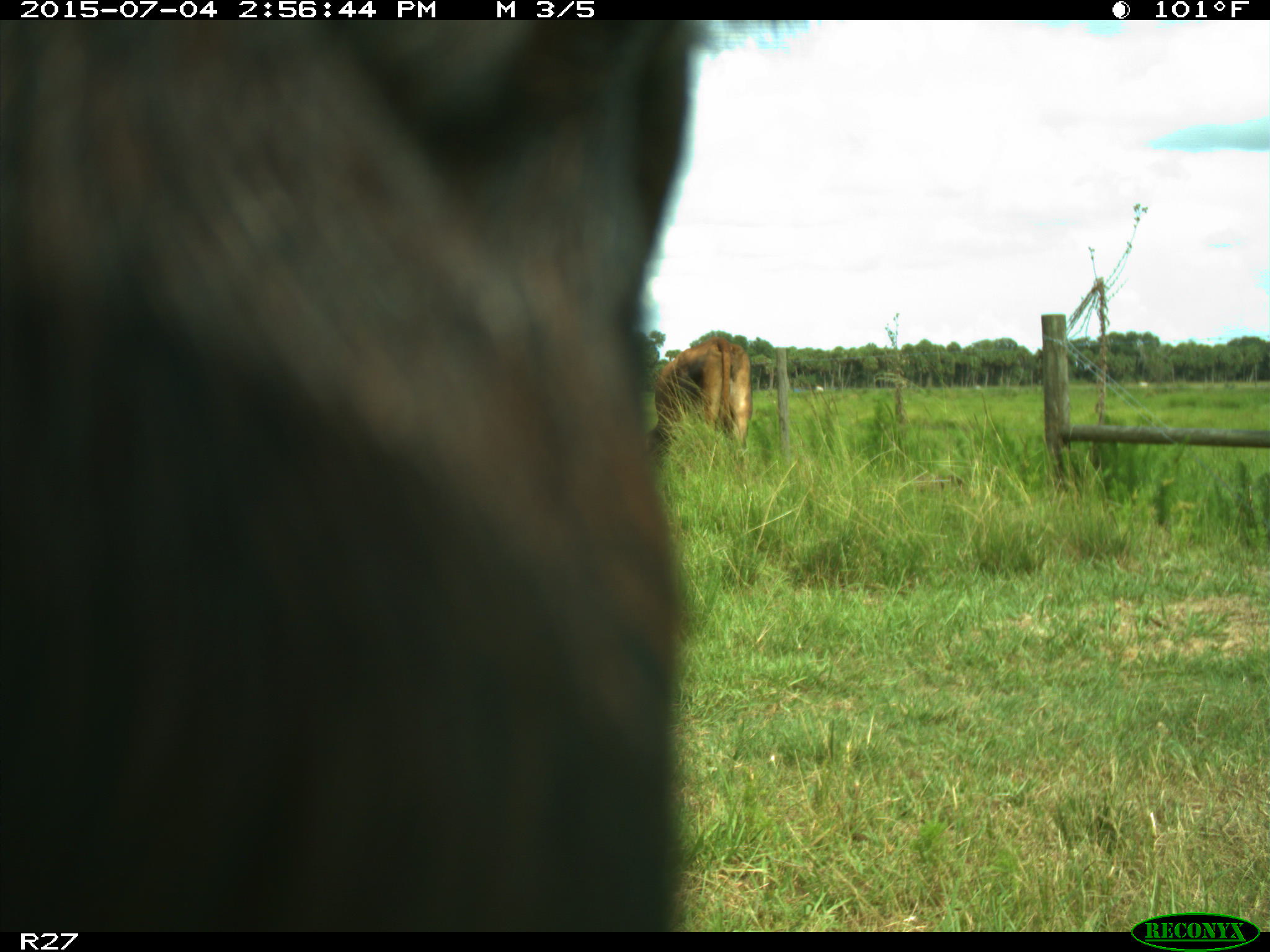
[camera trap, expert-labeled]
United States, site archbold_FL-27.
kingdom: Animalia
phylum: Chordata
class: Mammalia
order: Artiodactyla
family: Bovidae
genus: Bos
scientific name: Bos taurus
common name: domestic cow